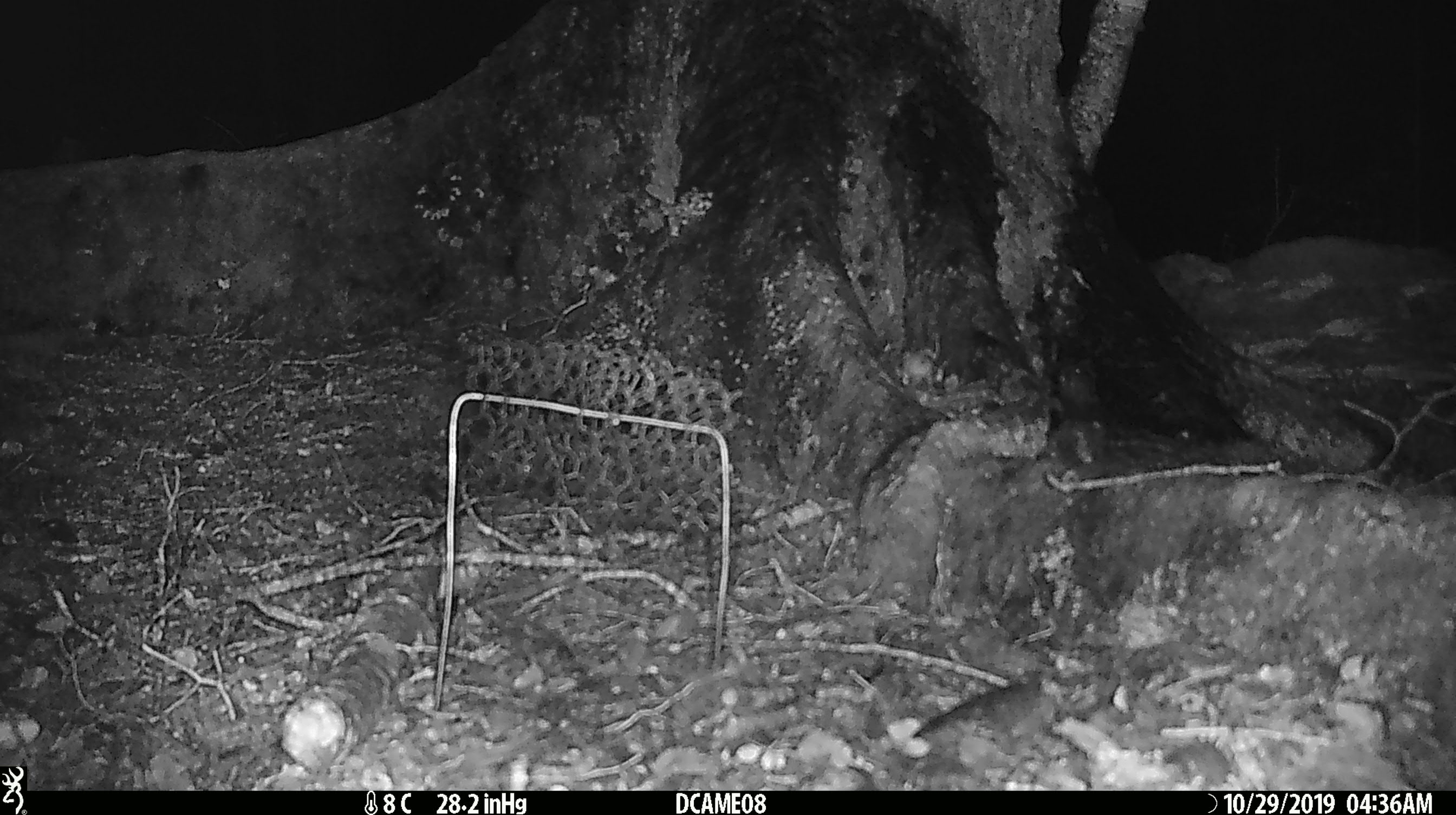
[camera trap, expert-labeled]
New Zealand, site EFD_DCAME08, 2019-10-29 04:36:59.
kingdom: Animalia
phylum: Chordata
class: Mammalia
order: Rodentia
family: Muridae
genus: Mus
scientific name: Mus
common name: mouse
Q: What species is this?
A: Mouse (Mus).